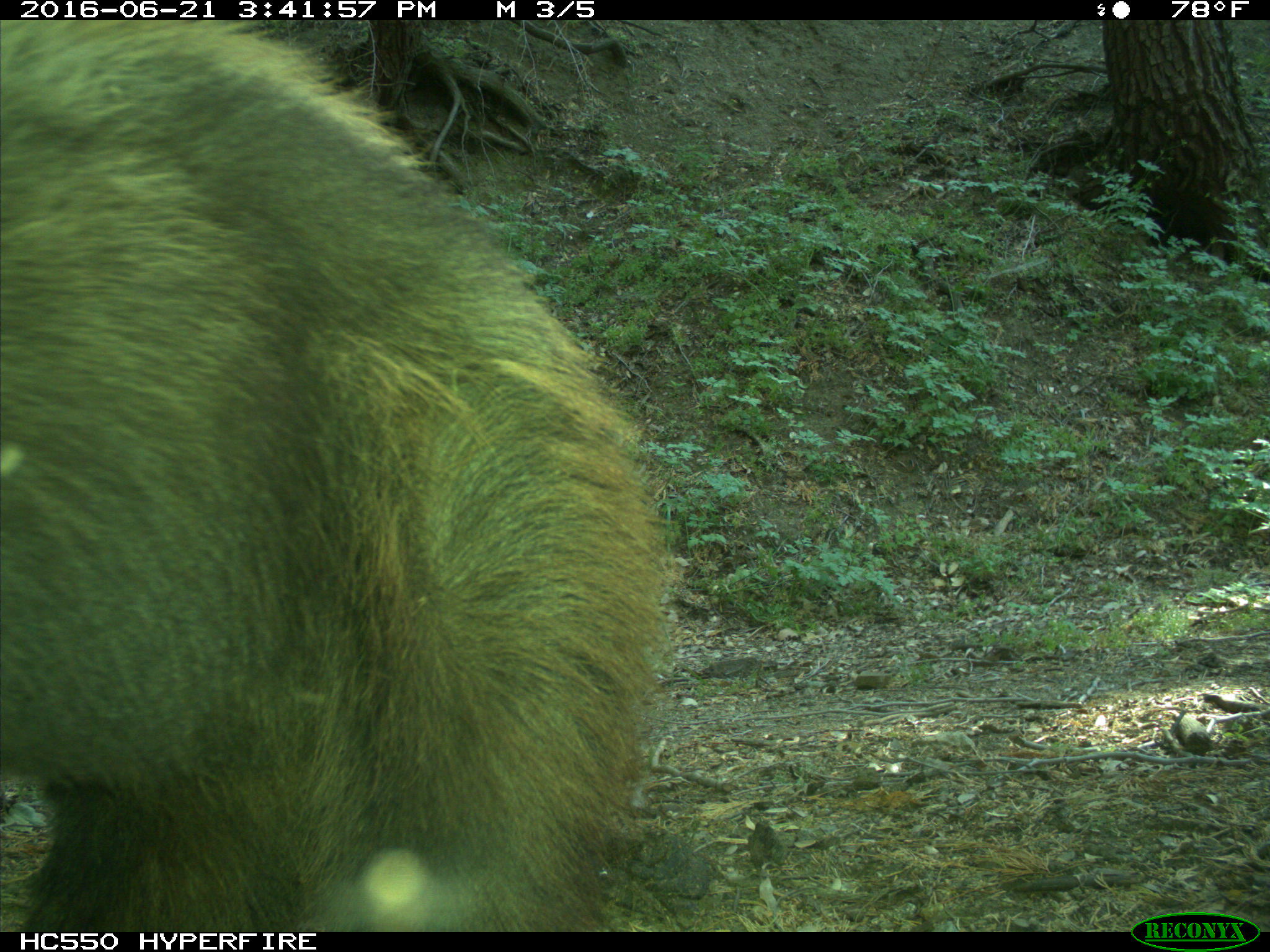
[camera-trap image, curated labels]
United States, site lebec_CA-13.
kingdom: Animalia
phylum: Chordata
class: Mammalia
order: Carnivora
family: Ursidae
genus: Ursus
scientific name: Ursus americanus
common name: american black bear